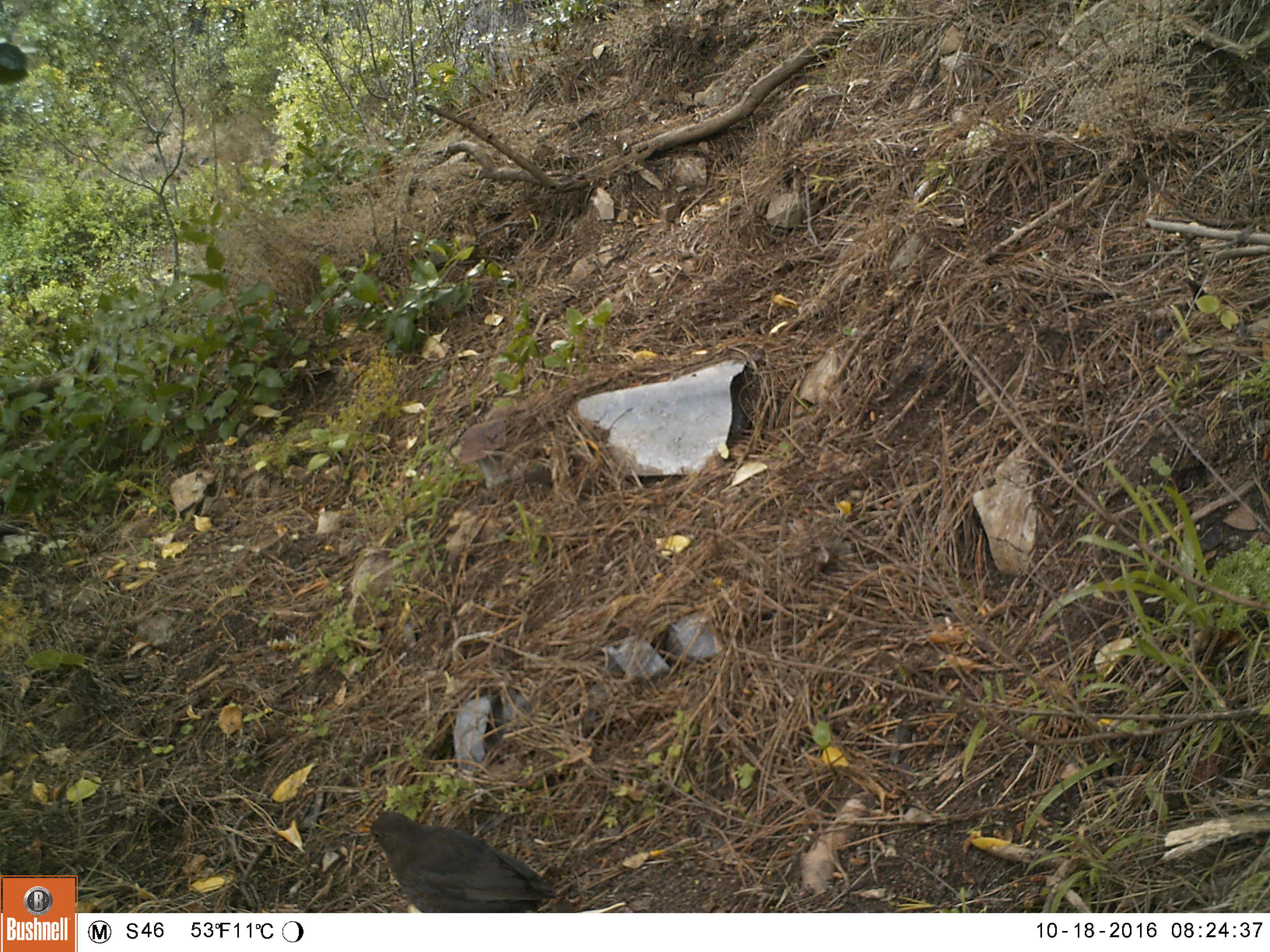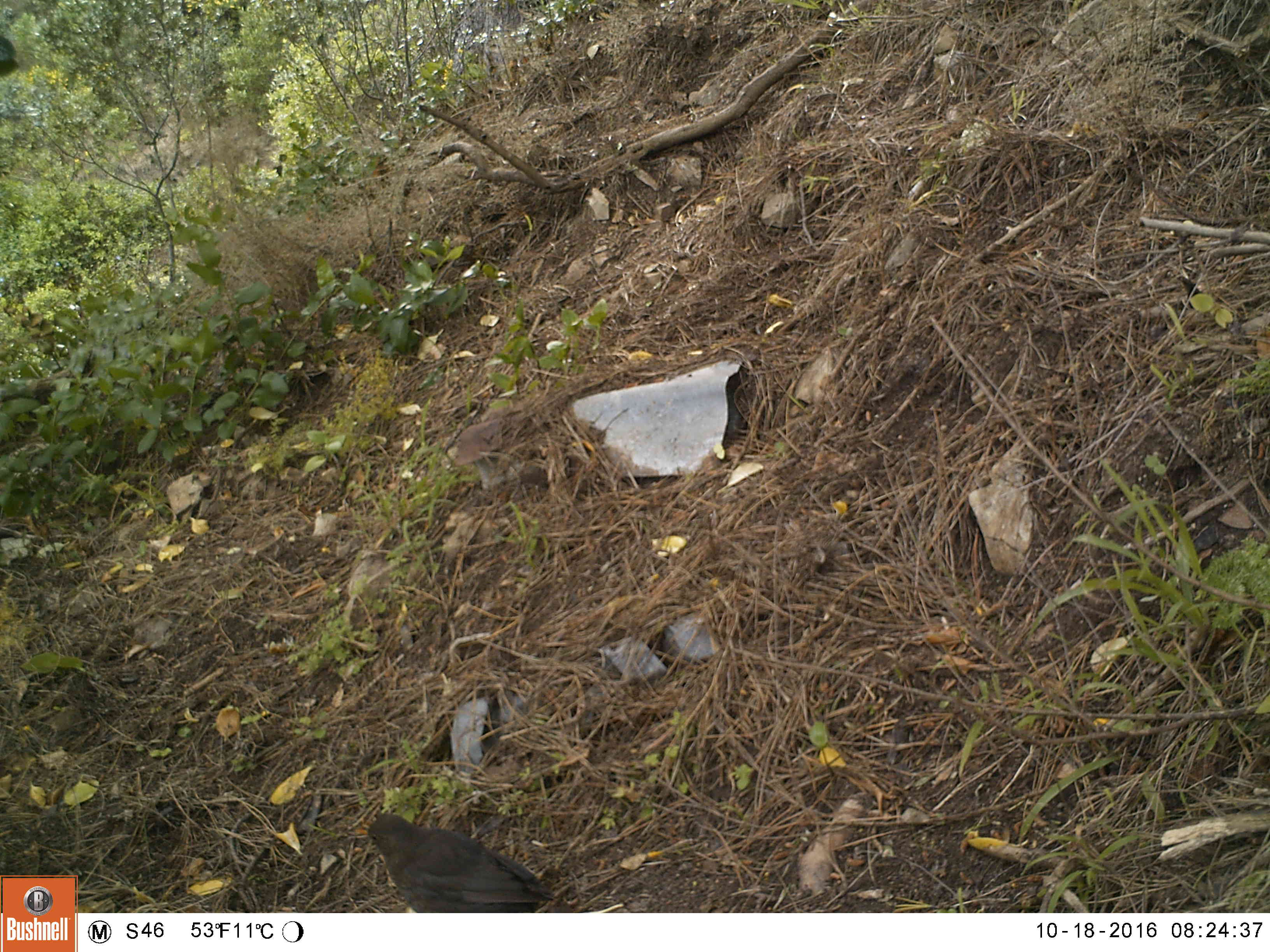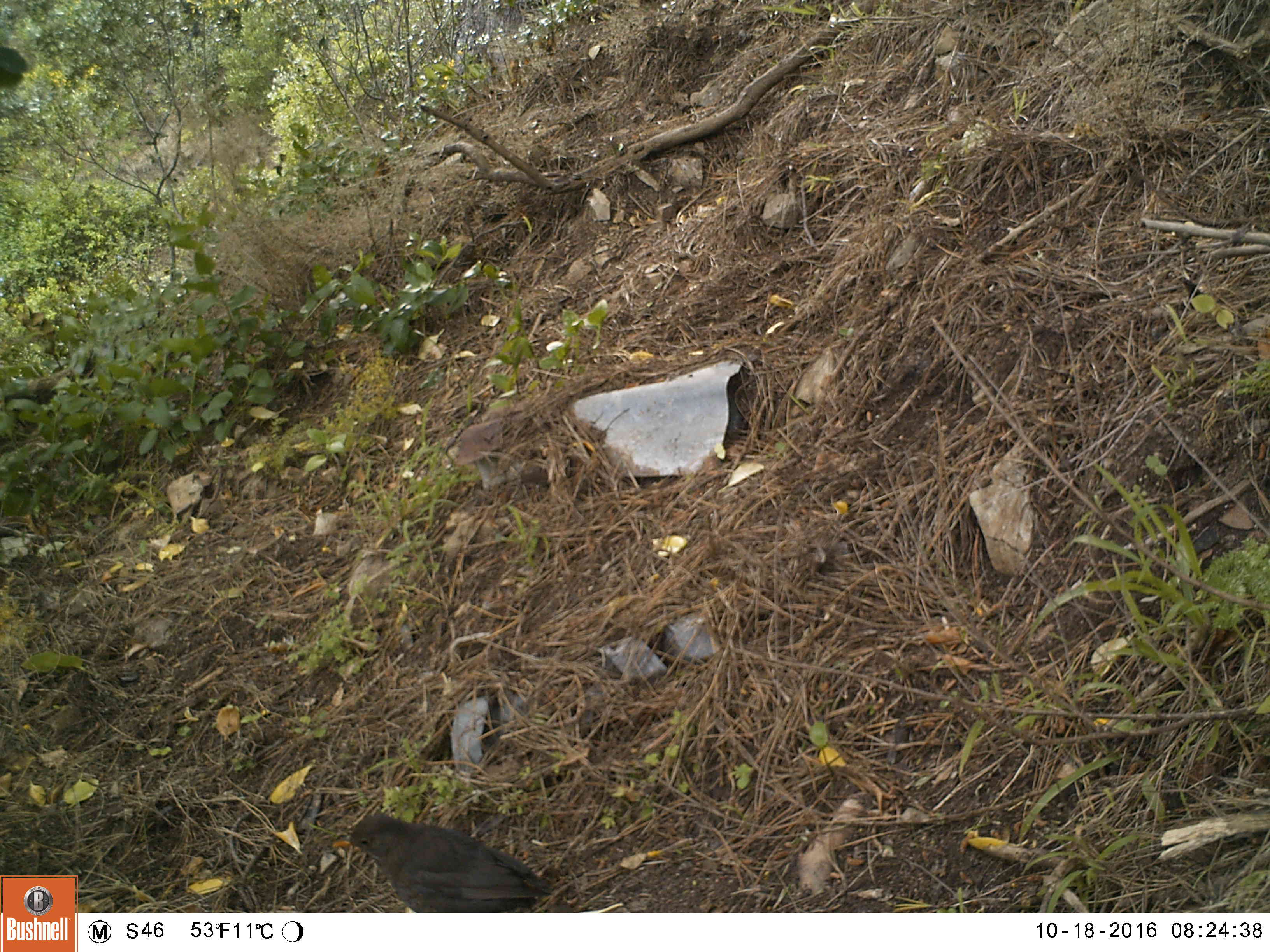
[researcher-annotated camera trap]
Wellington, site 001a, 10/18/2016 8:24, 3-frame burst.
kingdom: Animalia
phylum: Chordata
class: Aves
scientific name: Aves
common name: bird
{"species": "bird (Aves)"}